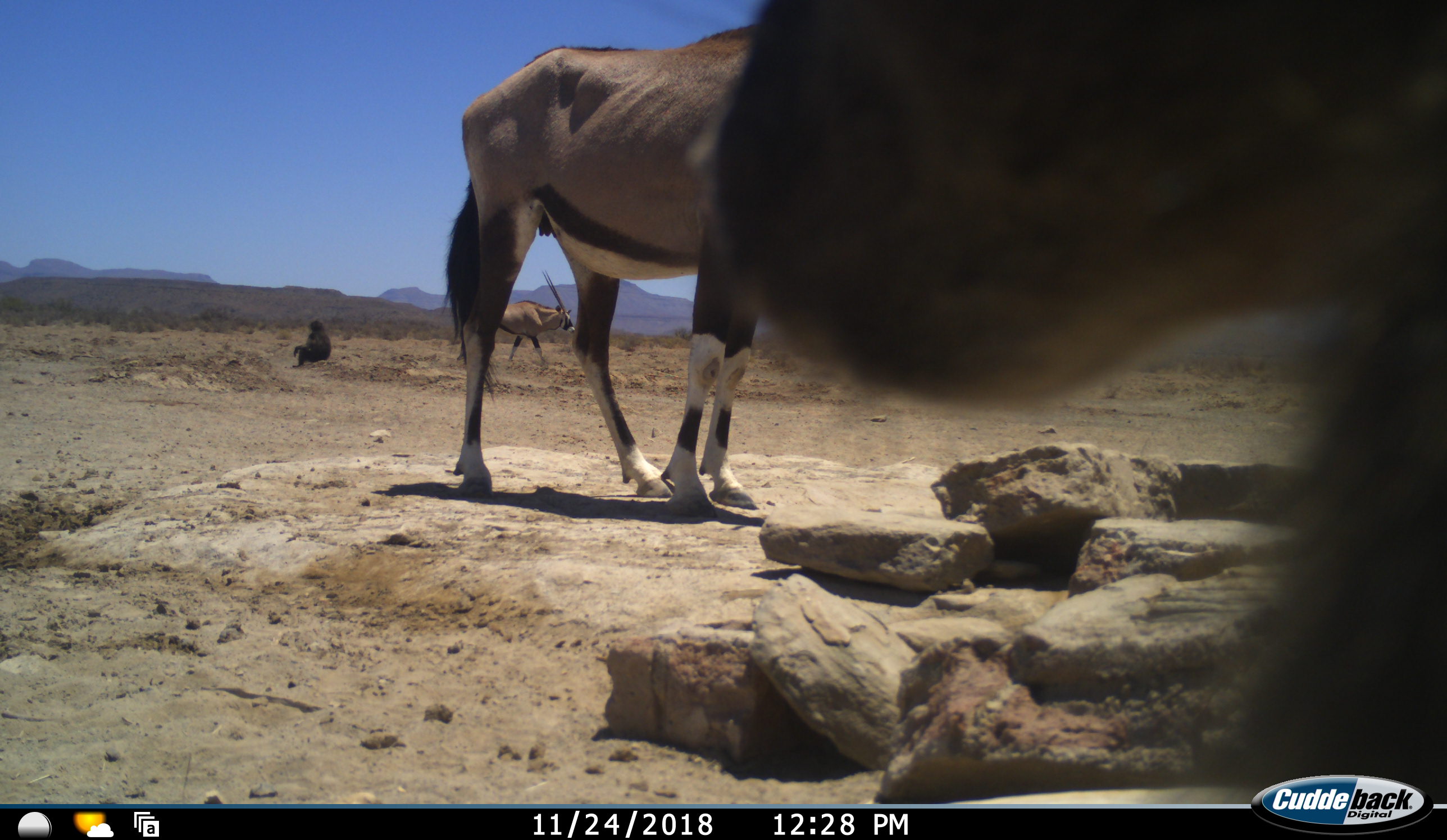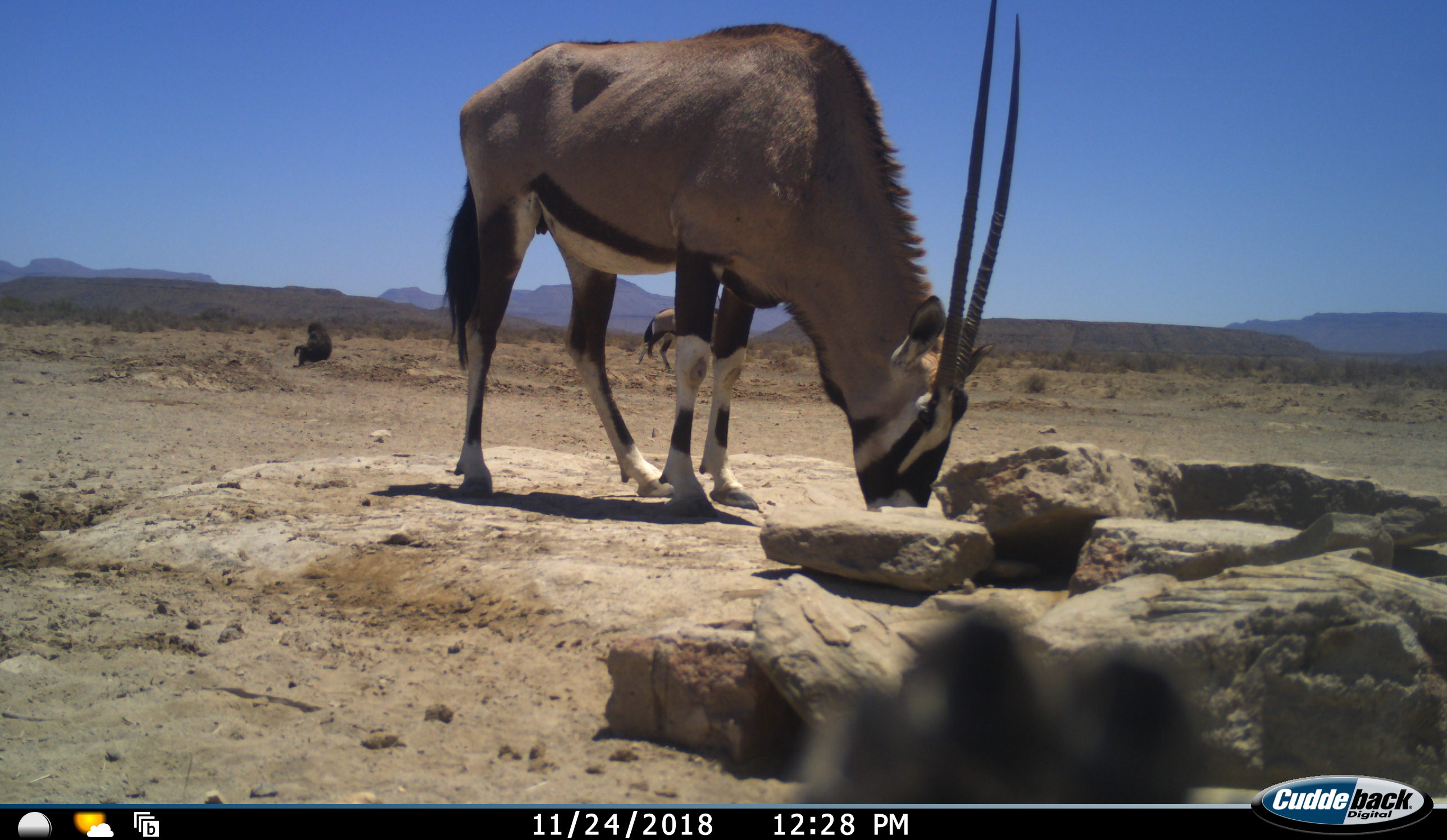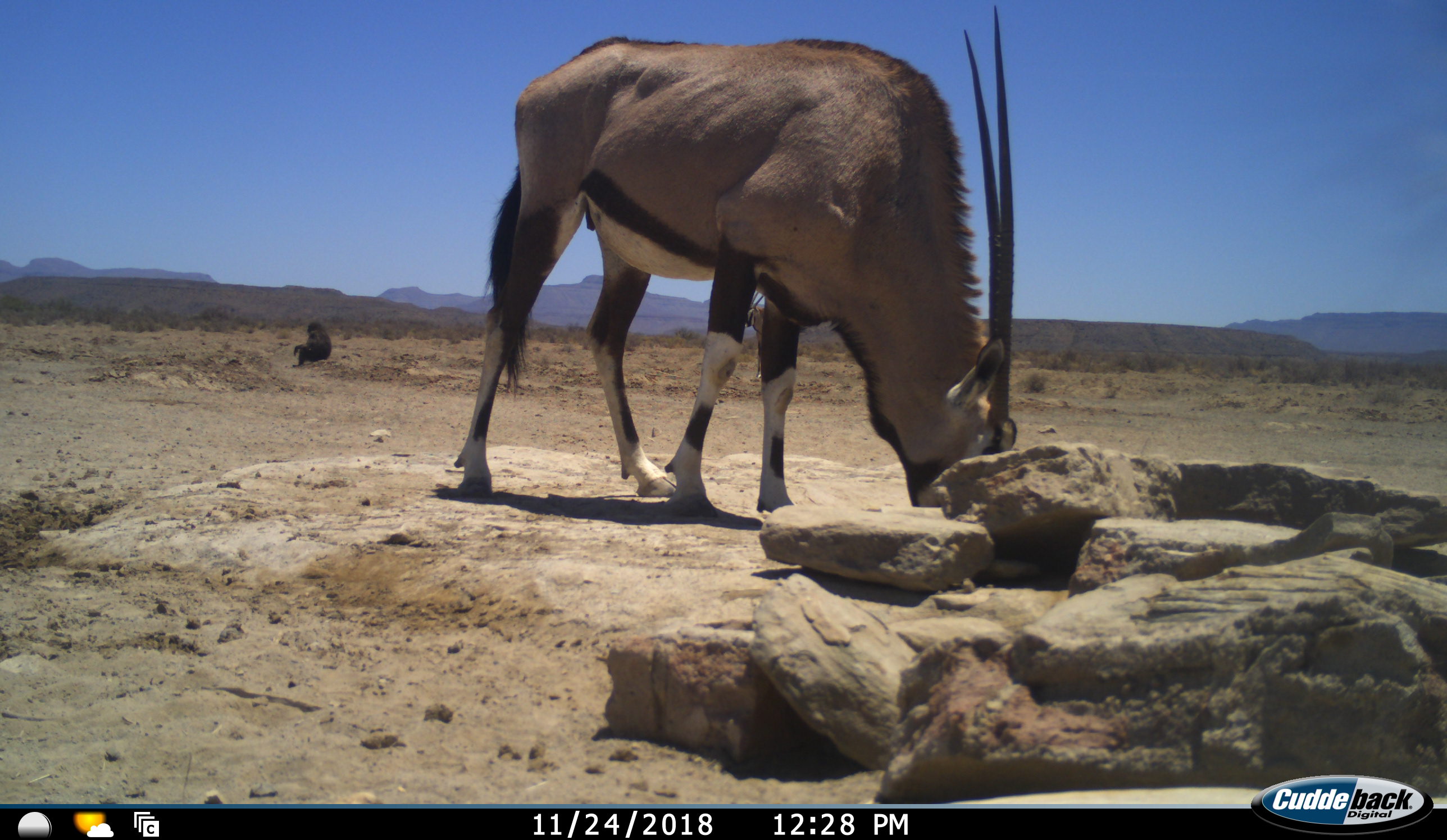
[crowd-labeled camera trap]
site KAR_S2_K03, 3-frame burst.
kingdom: Animalia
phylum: Chordata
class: Mammalia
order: Primates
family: Cercopithecidae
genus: Papio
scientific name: Papio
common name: baboon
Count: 2.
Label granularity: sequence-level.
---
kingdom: Animalia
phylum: Chordata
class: Mammalia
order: Artiodactyla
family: Bovidae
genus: Oryx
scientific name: Oryx gazella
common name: gemsbok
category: oryx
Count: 2.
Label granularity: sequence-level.